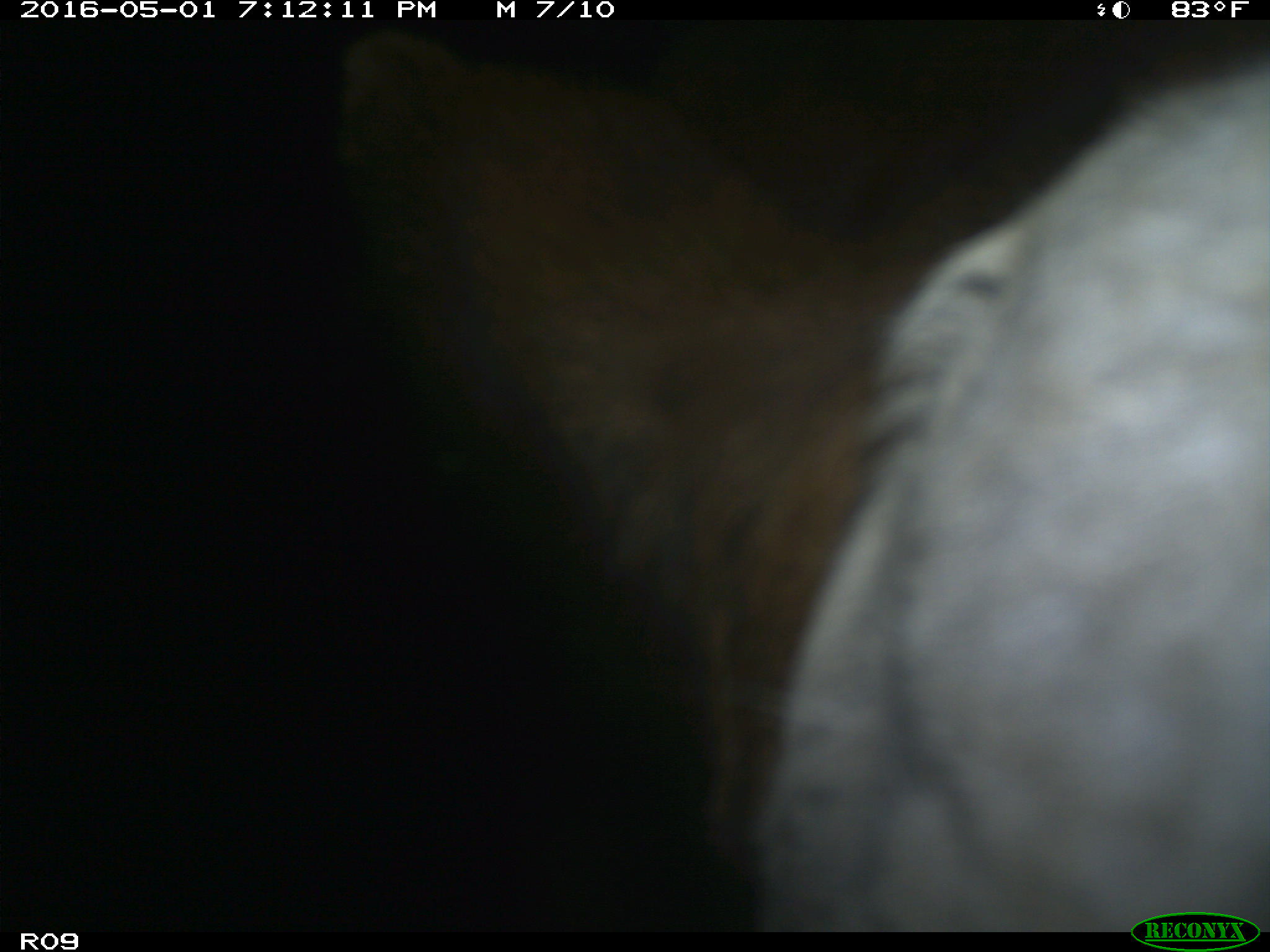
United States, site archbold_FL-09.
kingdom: Animalia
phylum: Chordata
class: Mammalia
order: Artiodactyla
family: Bovidae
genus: Bos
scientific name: Bos taurus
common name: domestic cow